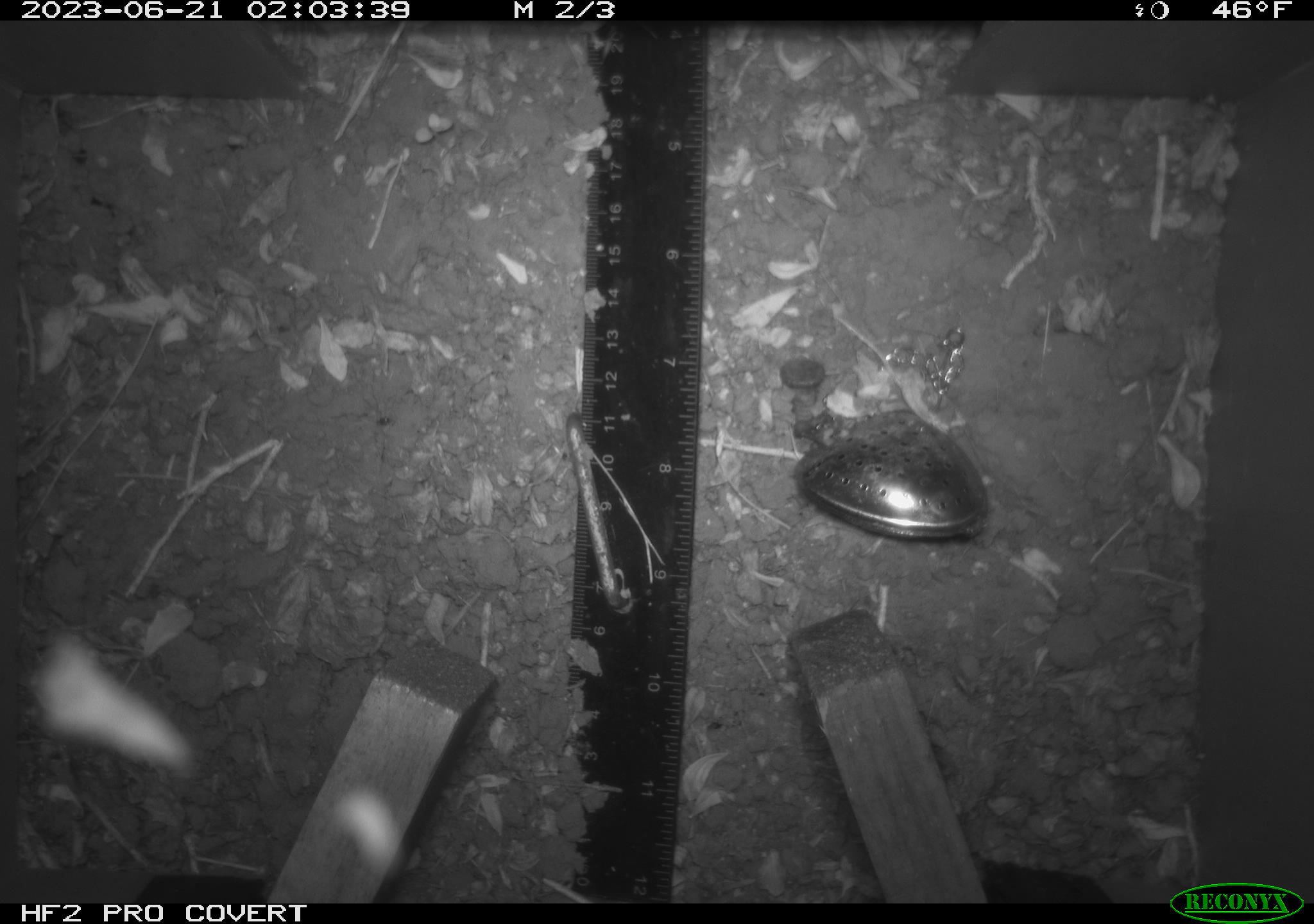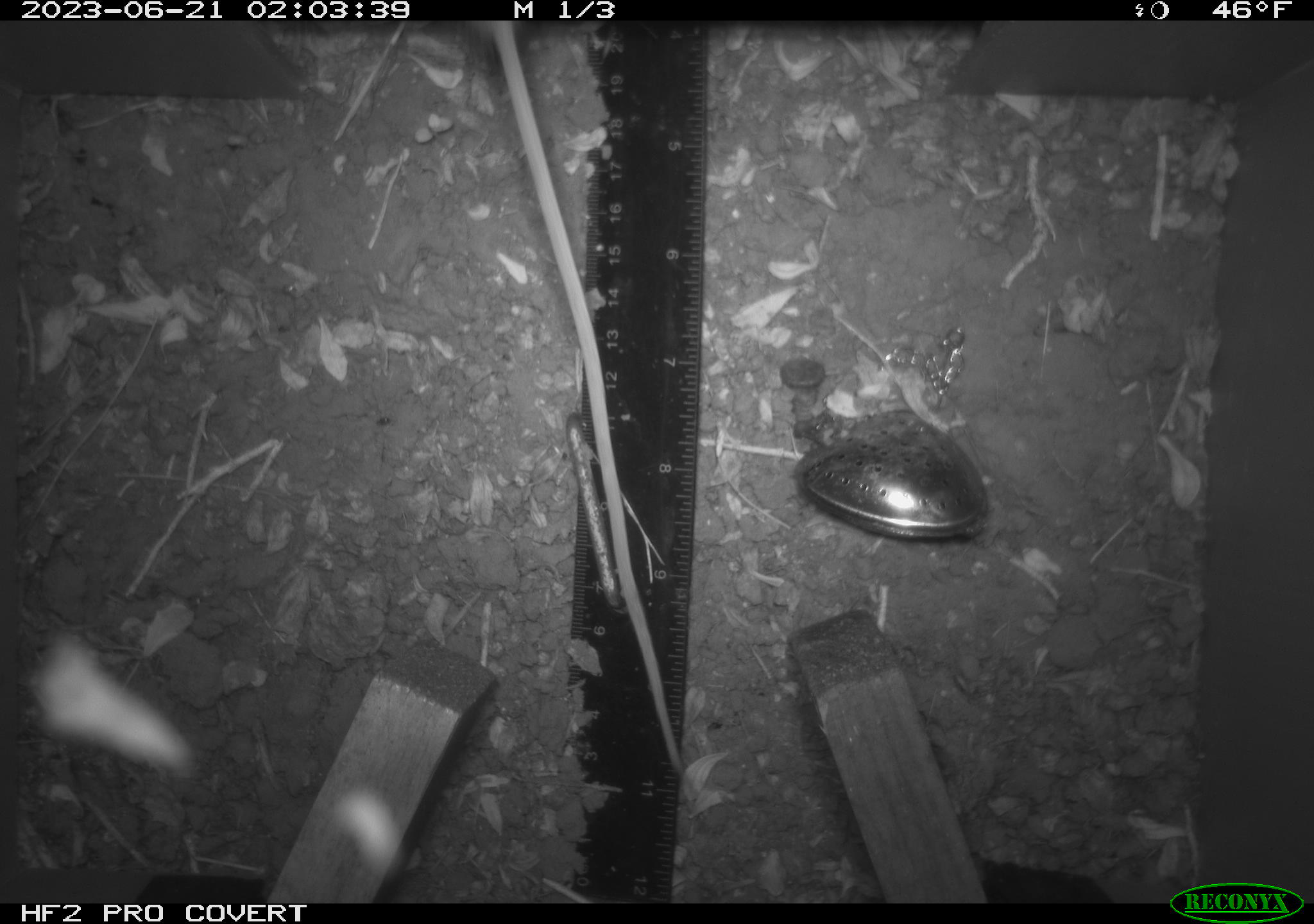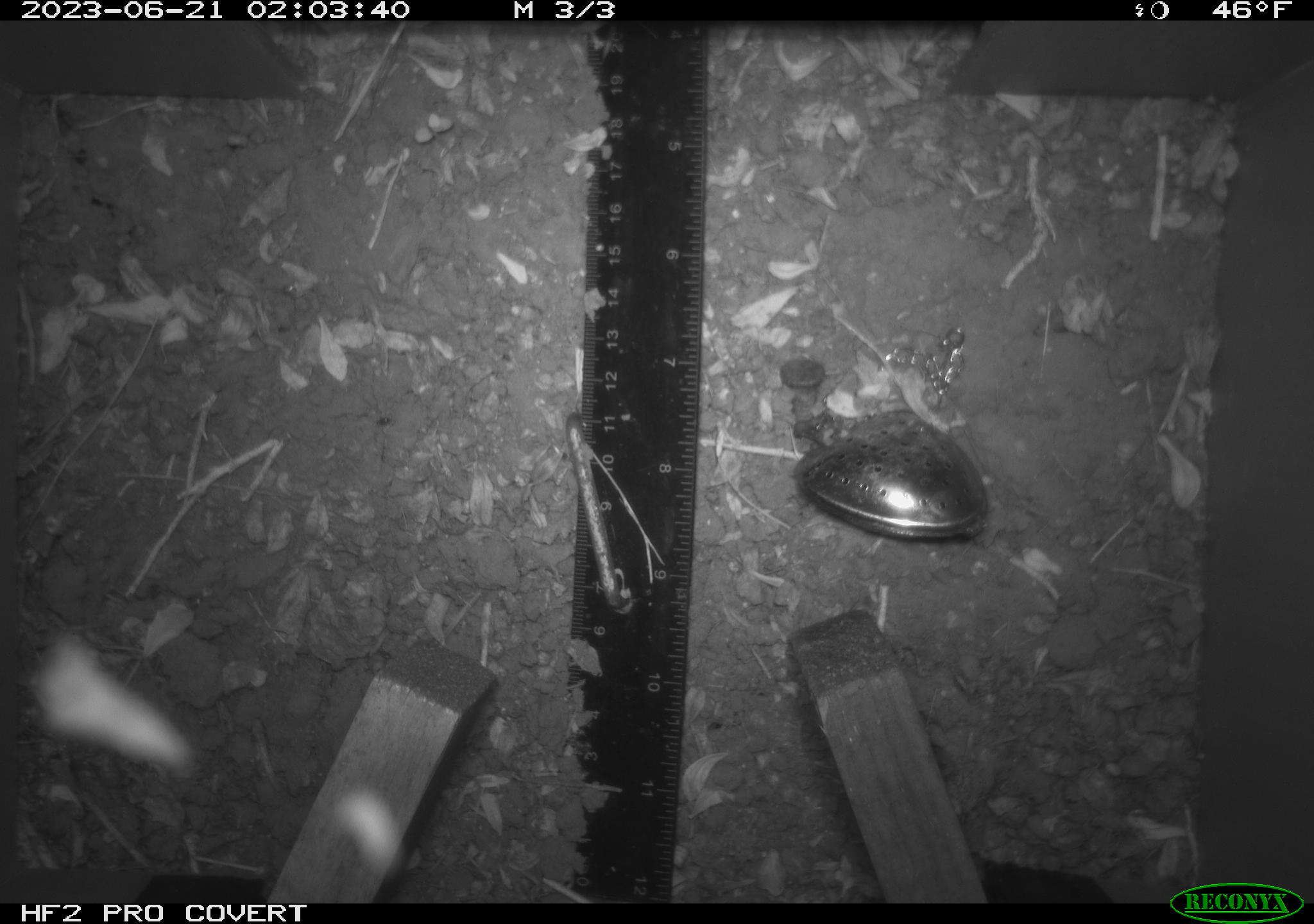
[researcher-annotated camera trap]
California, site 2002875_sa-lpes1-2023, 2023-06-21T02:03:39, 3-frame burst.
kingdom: Animalia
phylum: Chordata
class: Mammalia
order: Rodentia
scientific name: Rodentia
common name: mouse species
Mouse species (Rodentia).